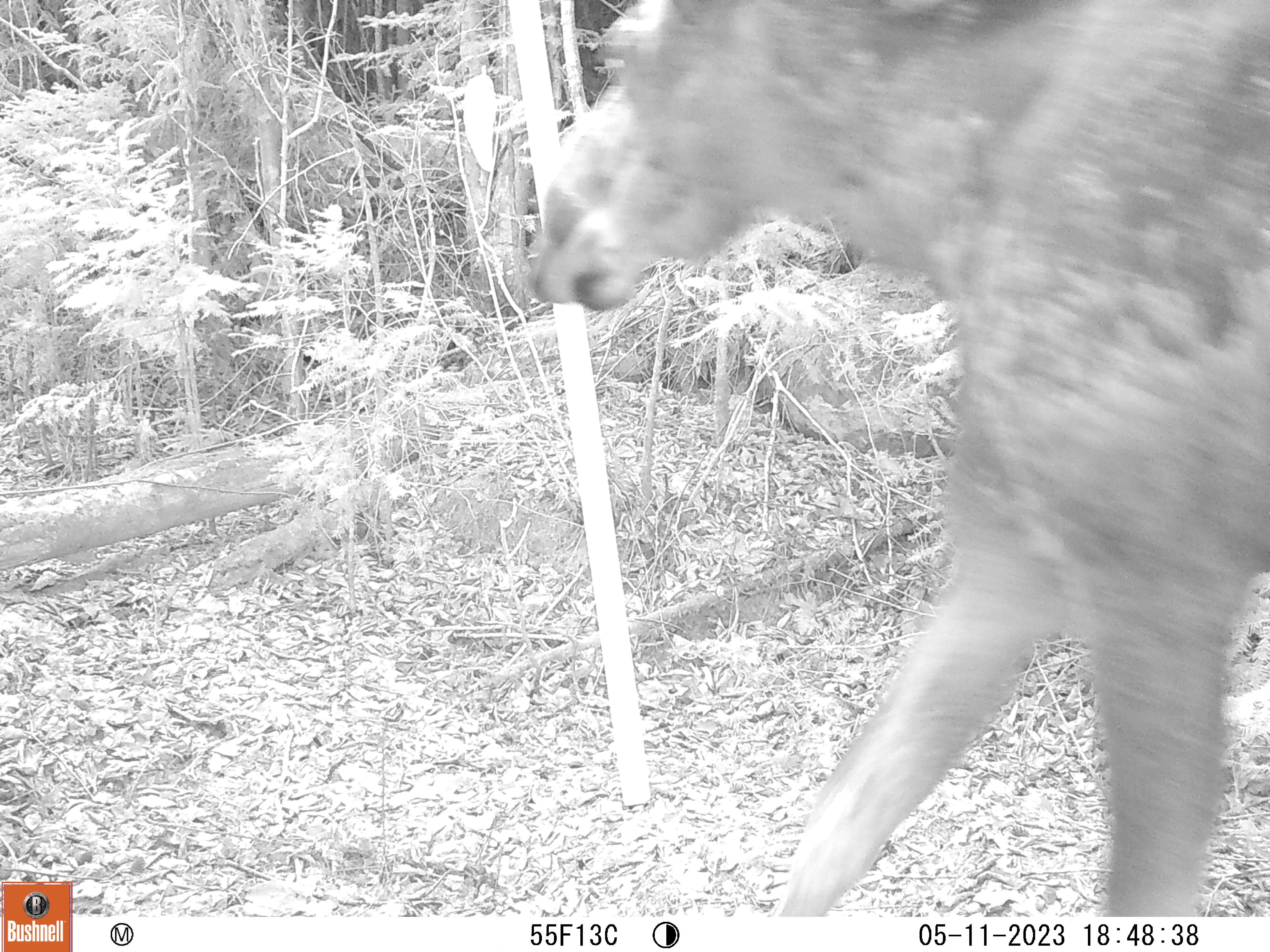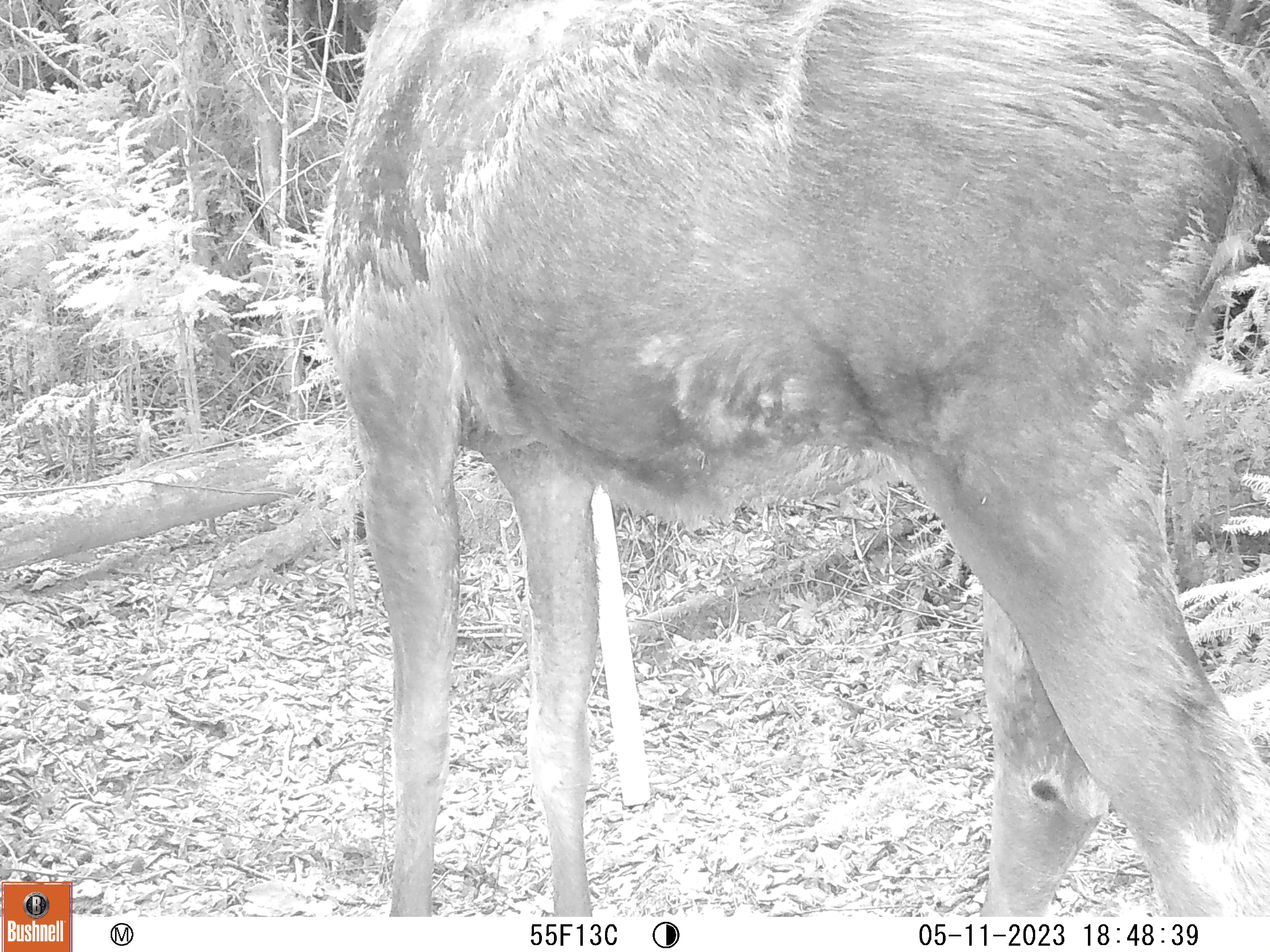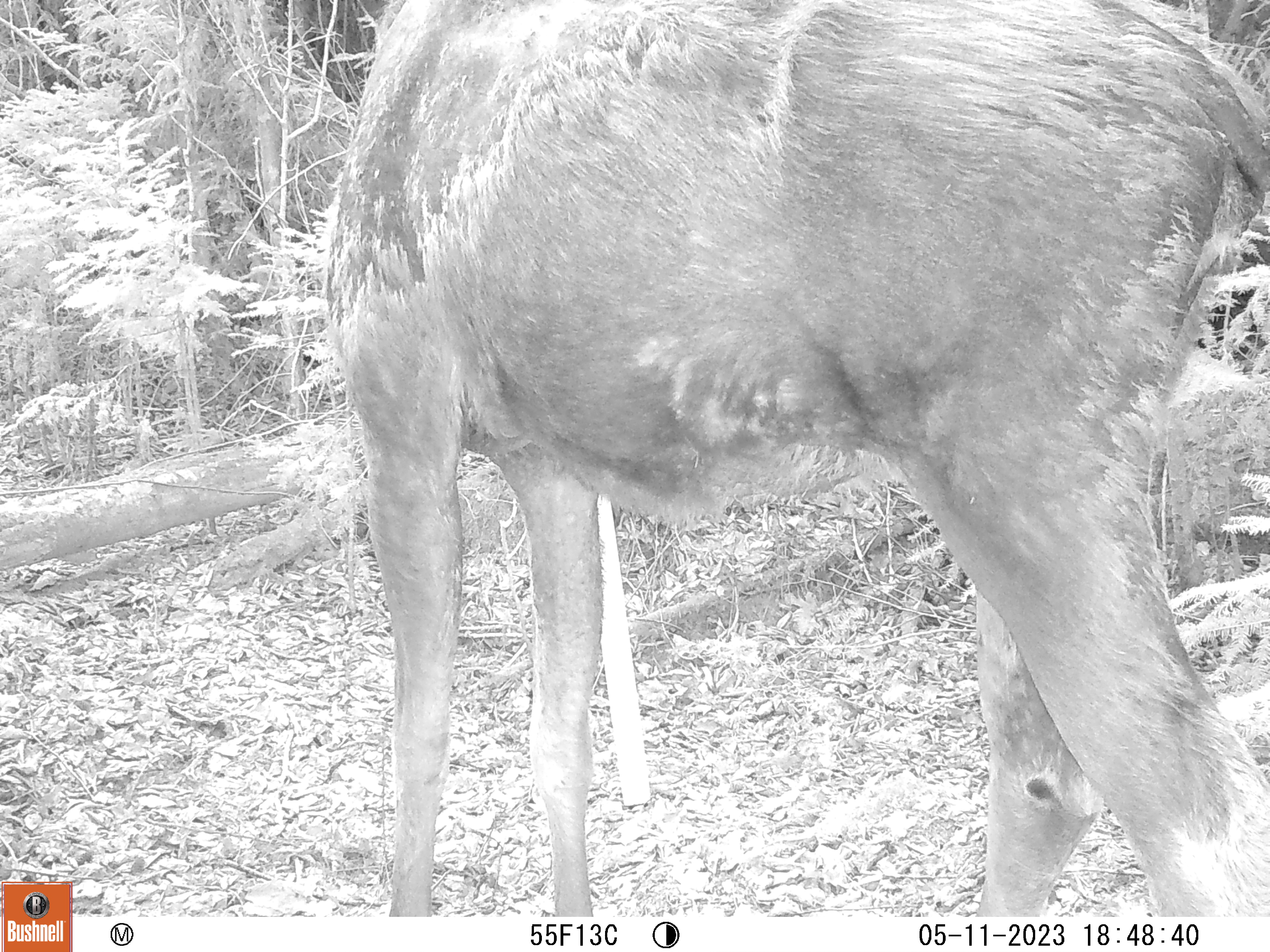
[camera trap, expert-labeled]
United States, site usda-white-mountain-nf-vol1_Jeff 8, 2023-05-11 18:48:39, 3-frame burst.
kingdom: Animalia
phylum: Chordata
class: Mammalia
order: Artiodactyla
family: Cervidae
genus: Alces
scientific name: Alces alces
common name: moose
Moose (Alces alces).